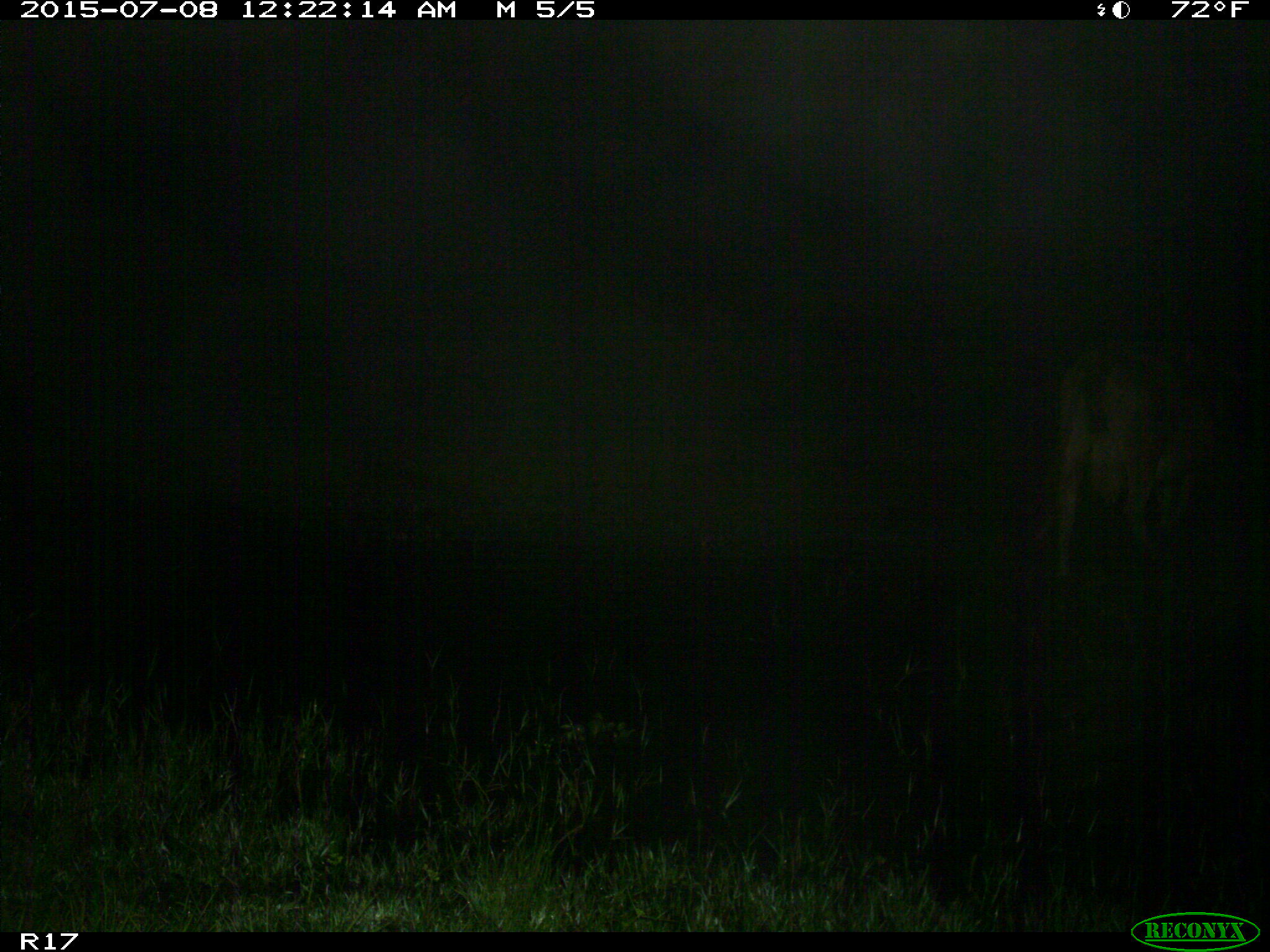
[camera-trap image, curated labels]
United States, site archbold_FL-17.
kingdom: Animalia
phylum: Chordata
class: Mammalia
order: Artiodactyla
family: Bovidae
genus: Bos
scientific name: Bos taurus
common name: domestic cow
Bos taurus (domestic cow).